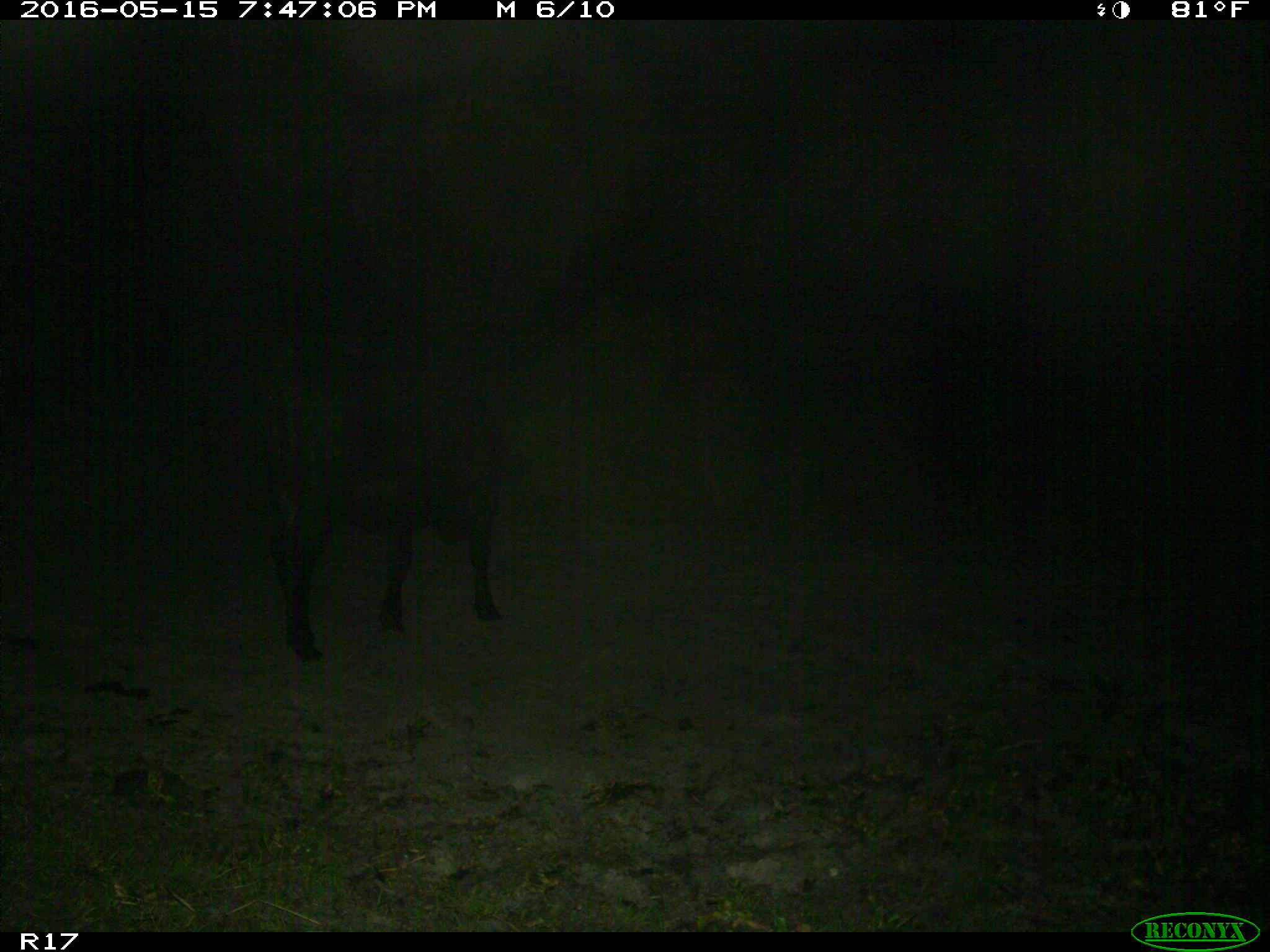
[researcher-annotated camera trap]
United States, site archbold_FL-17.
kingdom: Animalia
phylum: Chordata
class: Mammalia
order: Artiodactyla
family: Bovidae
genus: Bos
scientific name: Bos taurus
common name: domestic cow